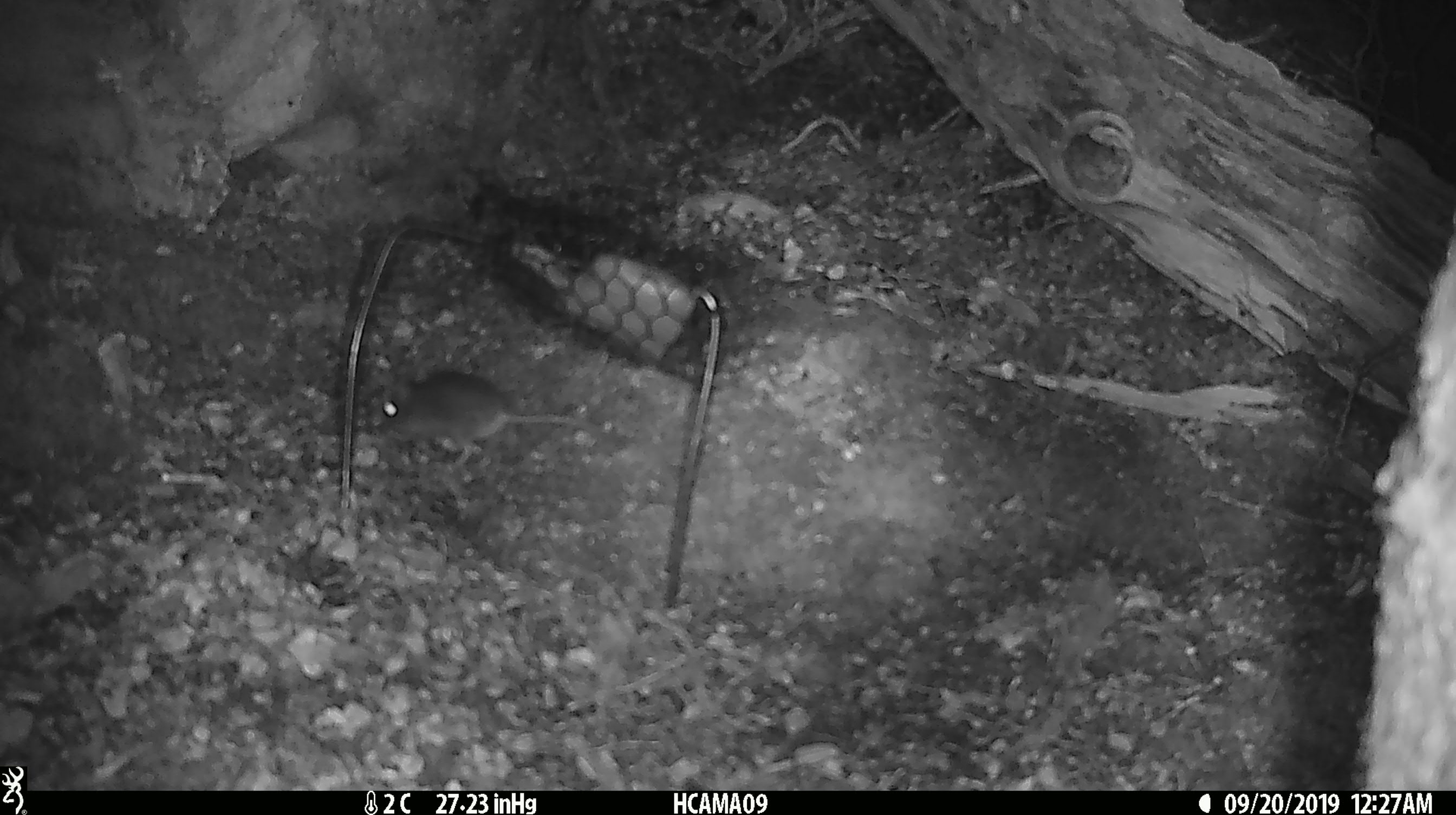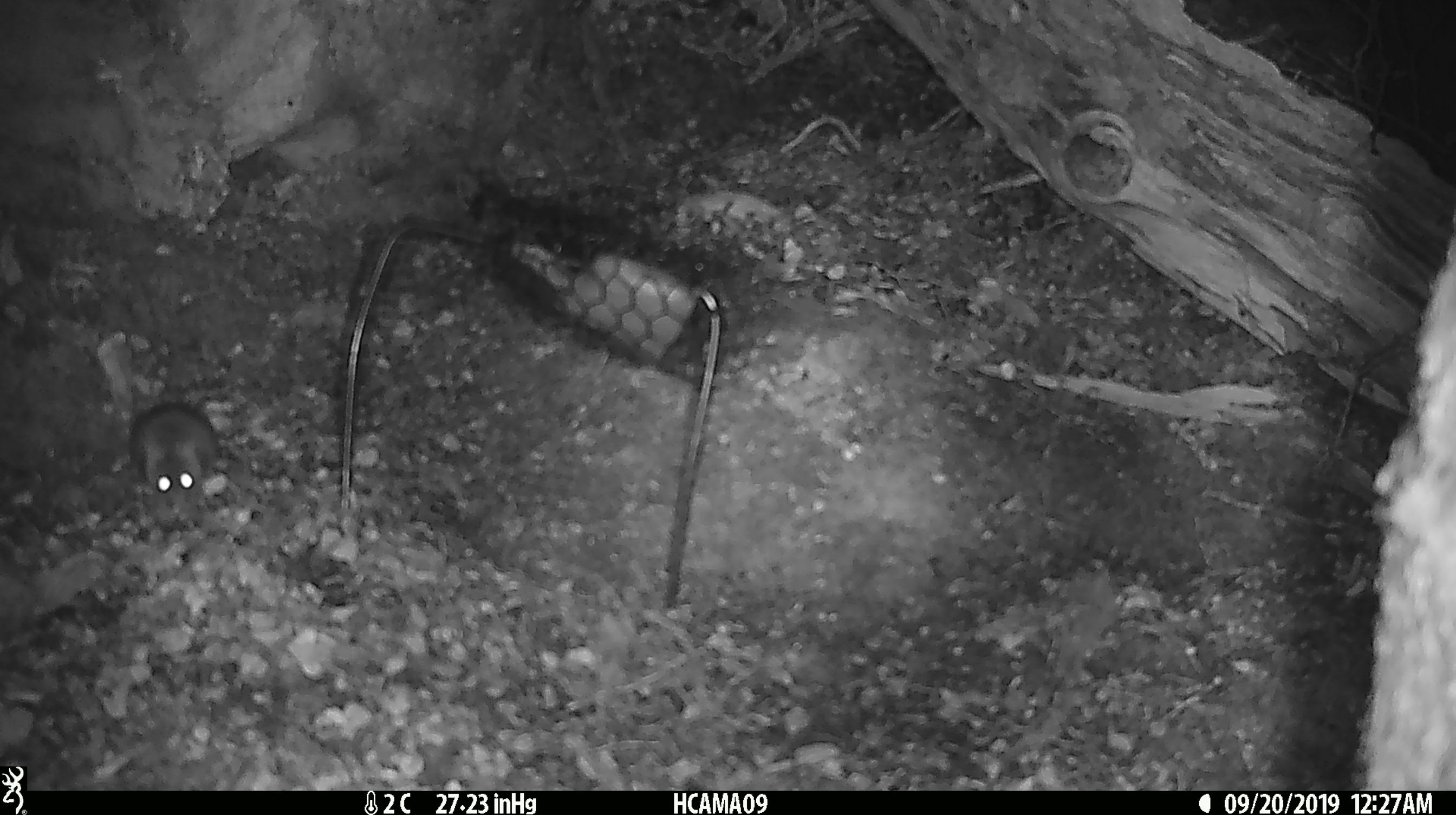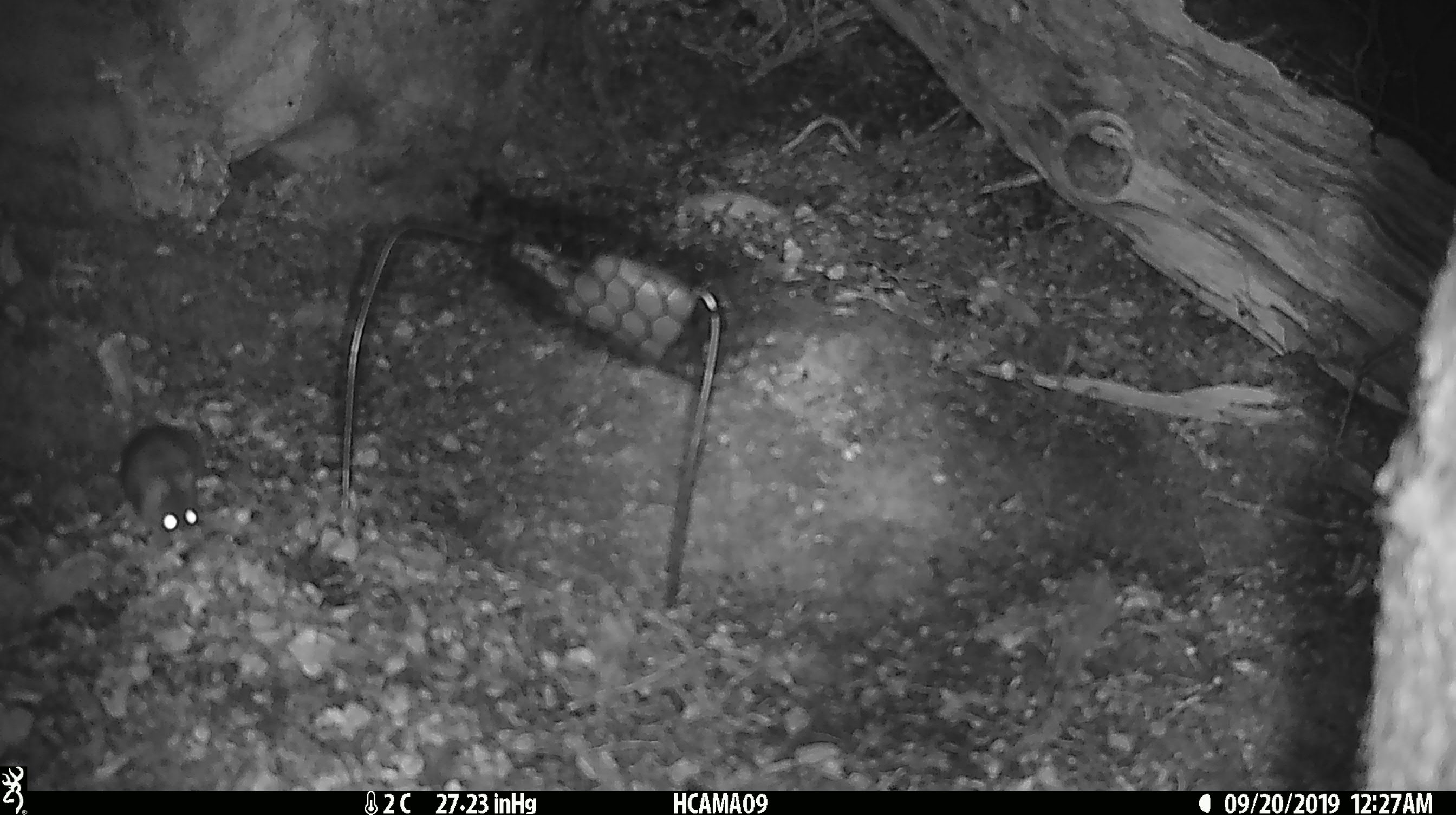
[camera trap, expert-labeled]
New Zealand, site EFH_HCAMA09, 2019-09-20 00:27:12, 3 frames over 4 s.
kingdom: Animalia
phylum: Chordata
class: Mammalia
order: Rodentia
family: Muridae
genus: Mus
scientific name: Mus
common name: mouse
Mouse (Mus).